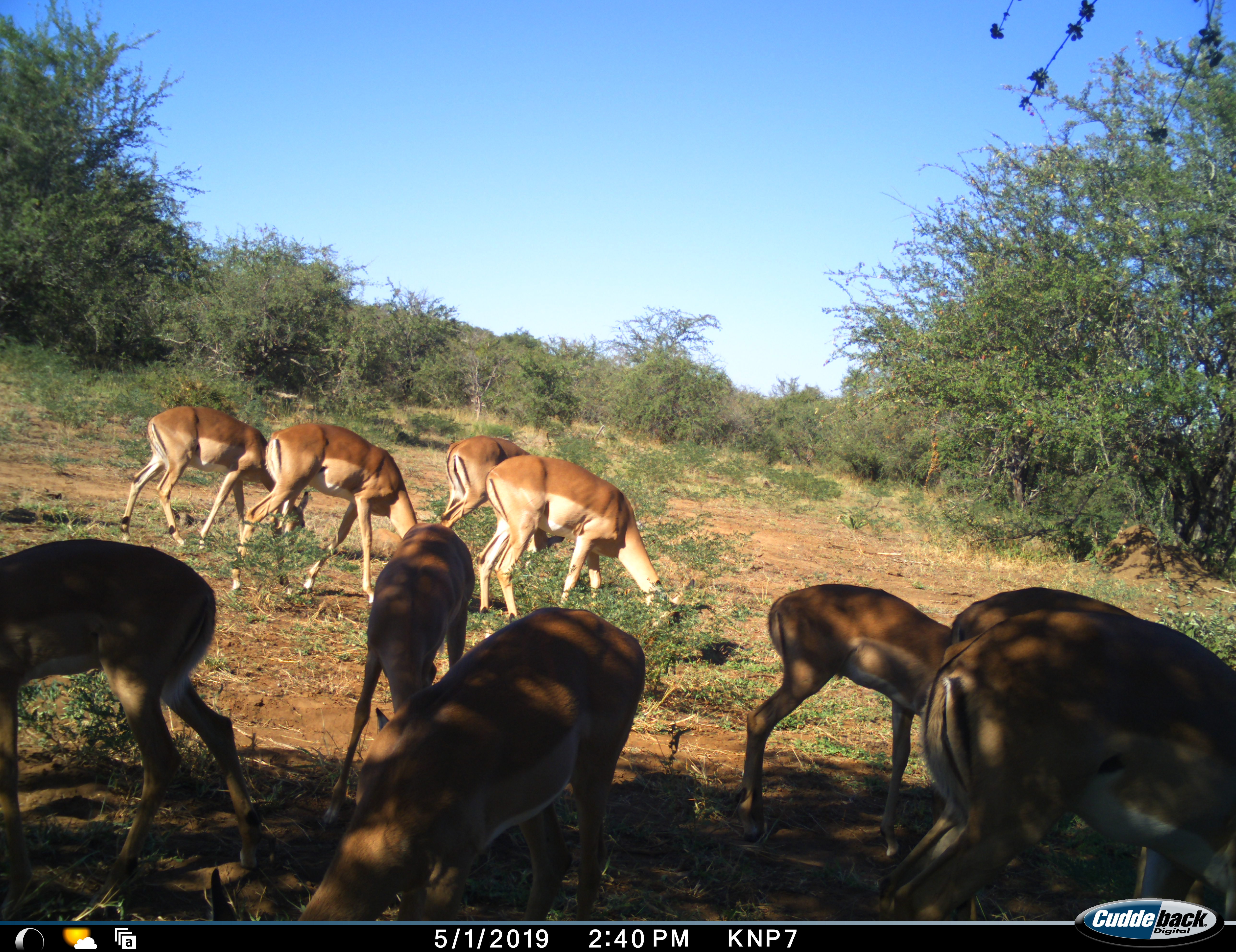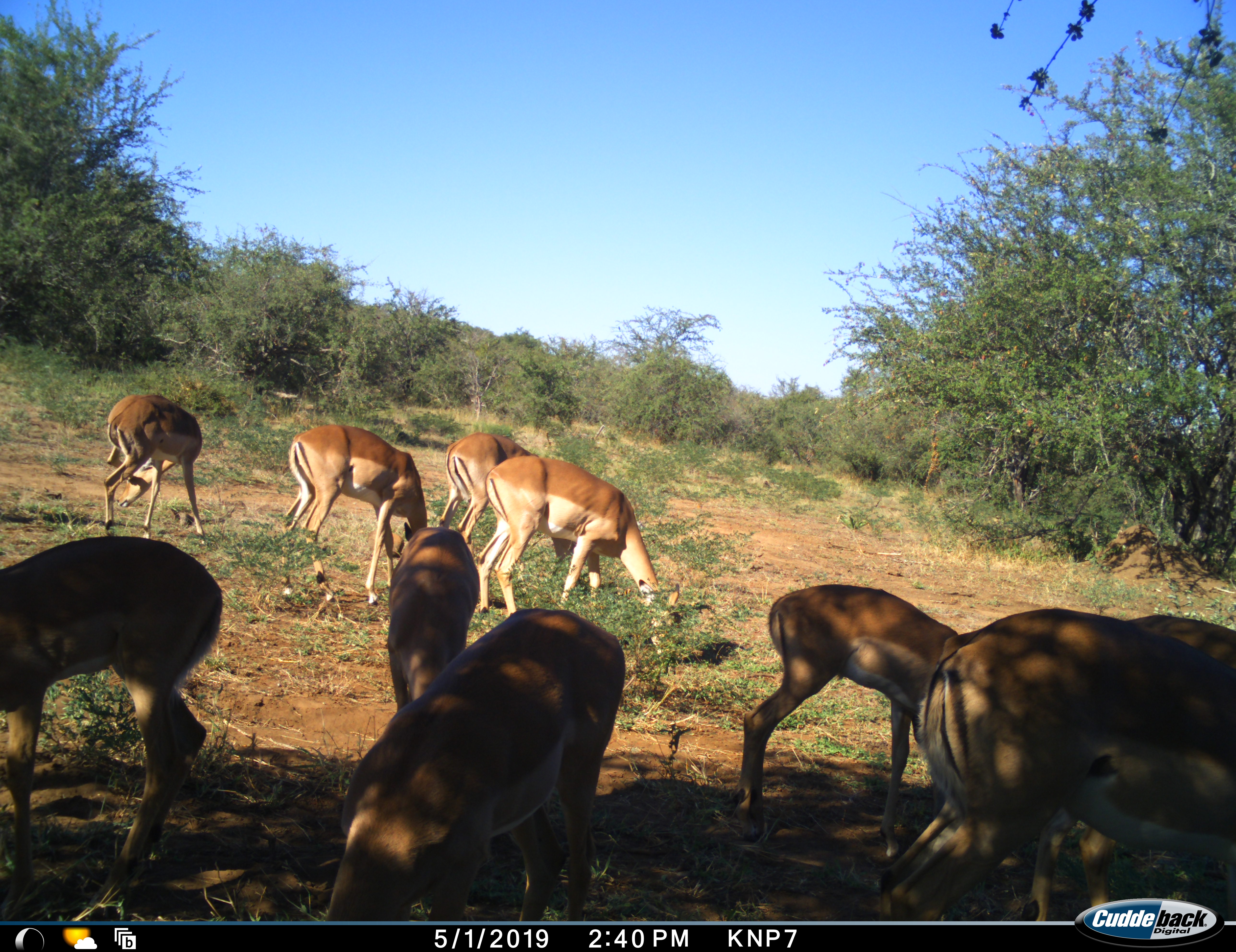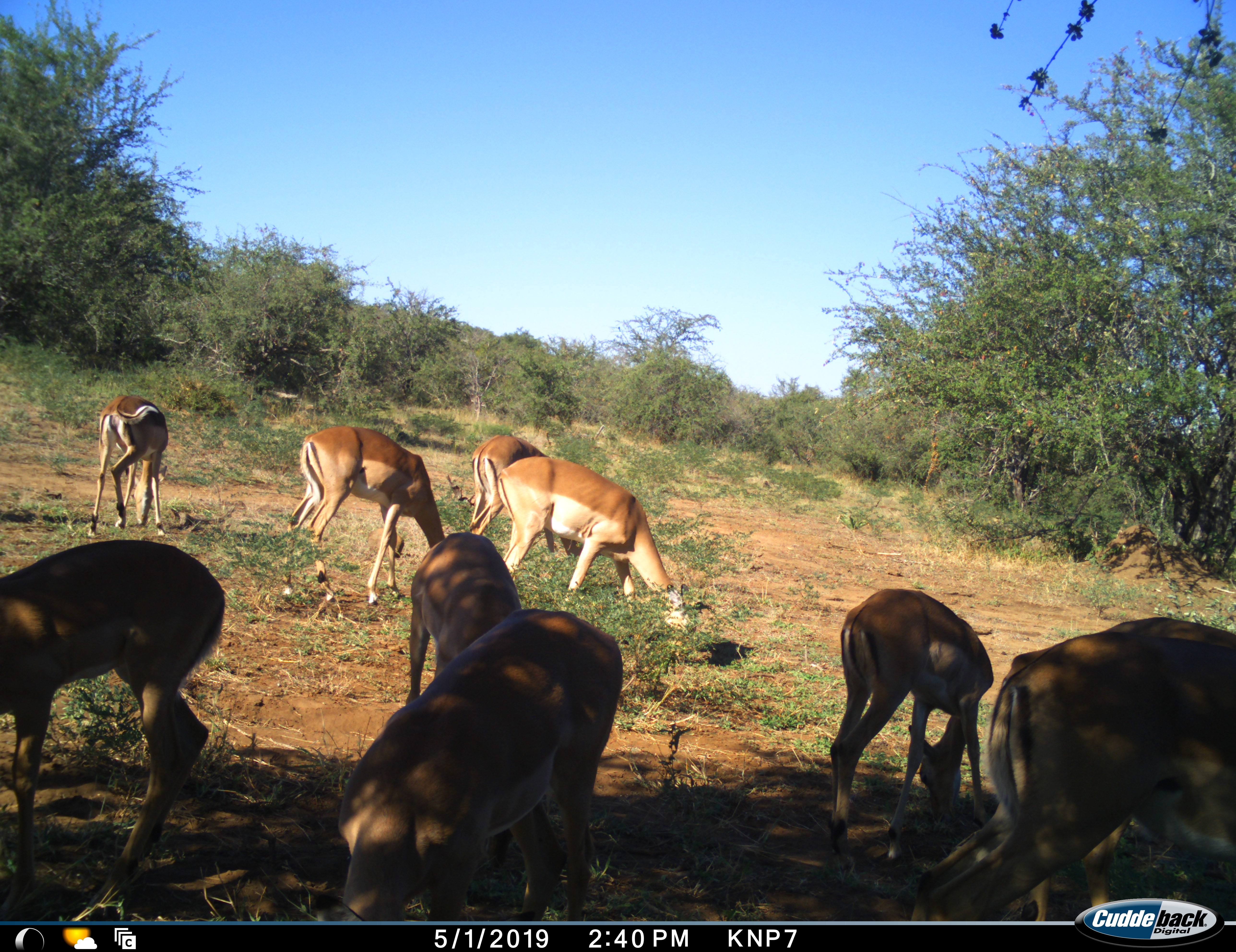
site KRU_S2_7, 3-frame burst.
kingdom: Animalia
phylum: Chordata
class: Mammalia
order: Artiodactyla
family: Bovidae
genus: Aepyceros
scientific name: Aepyceros melampus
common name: impala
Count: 10.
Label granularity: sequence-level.